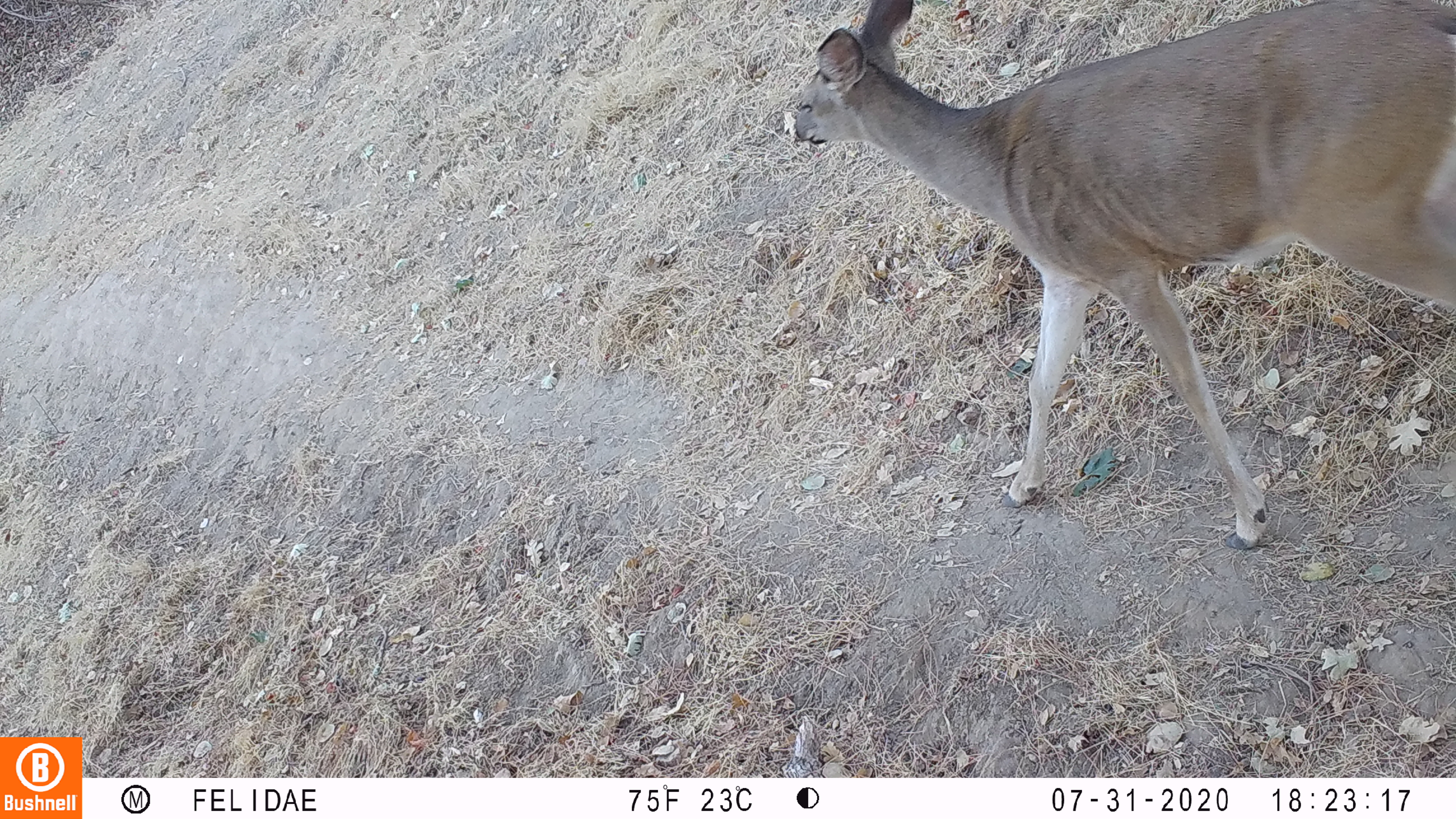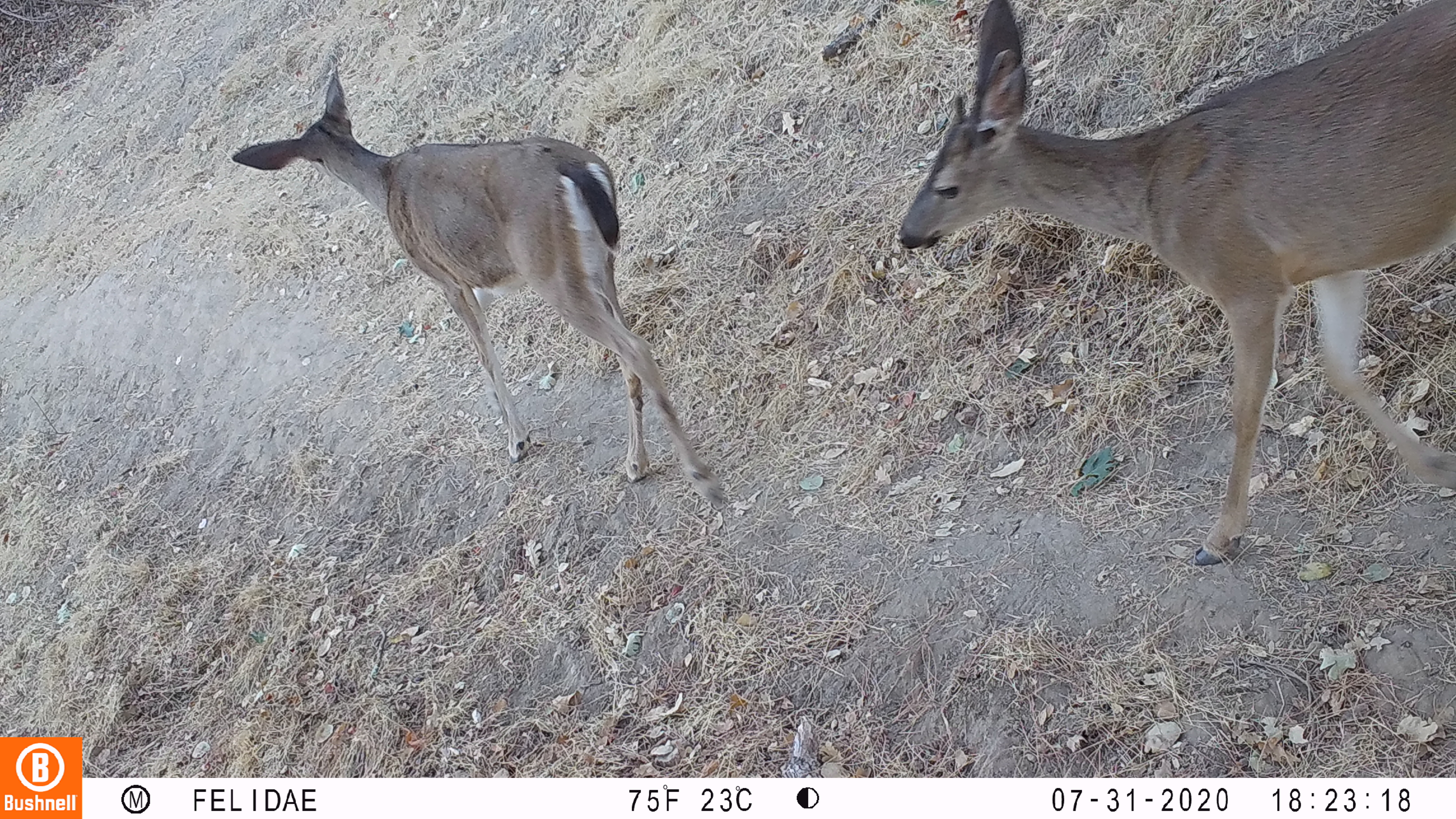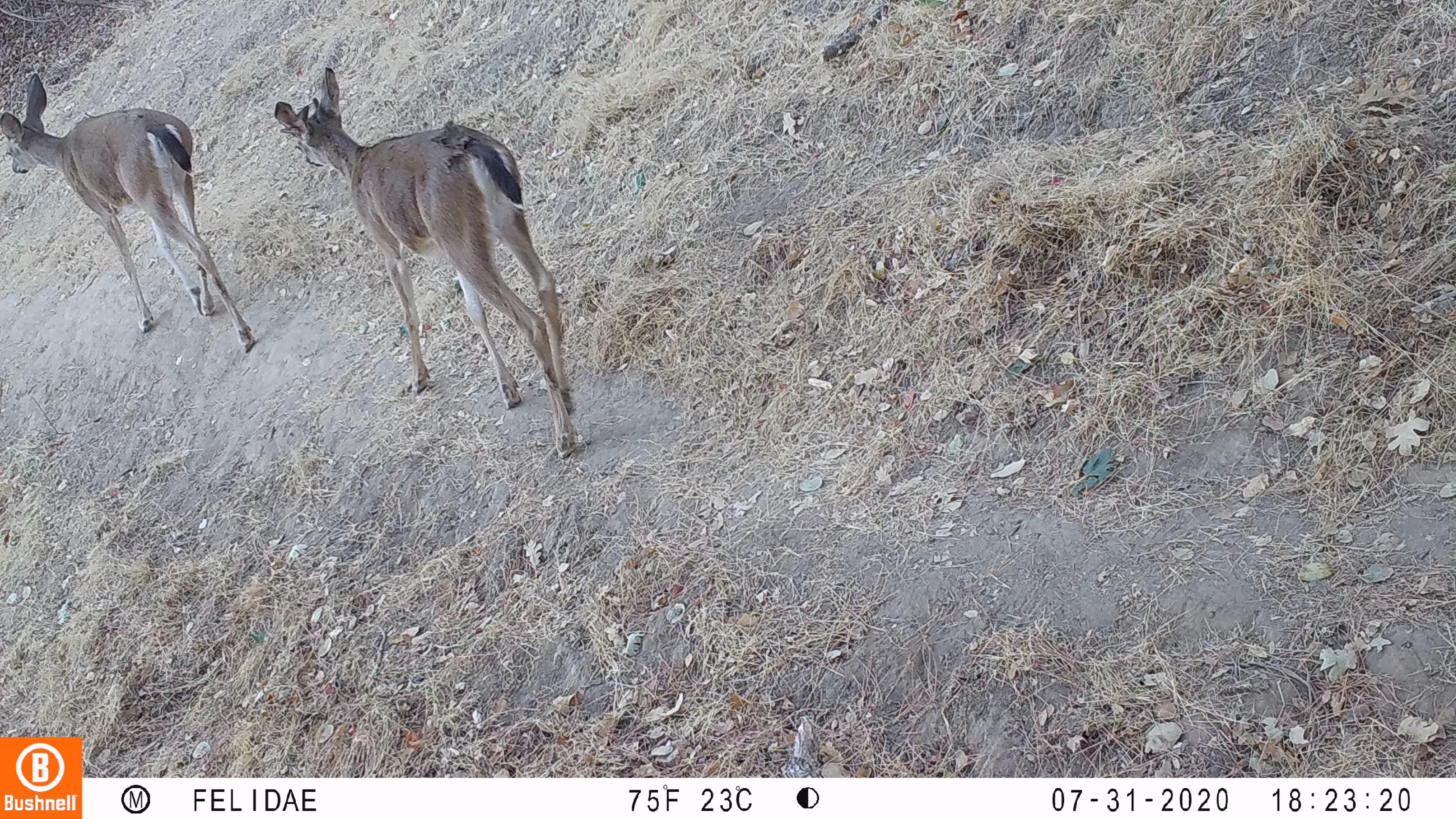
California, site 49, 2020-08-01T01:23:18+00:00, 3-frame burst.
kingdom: Animalia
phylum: Chordata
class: Mammalia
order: Artiodactyla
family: Cervidae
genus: Odocoileus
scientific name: Odocoileus hemionus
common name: mule deer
Mule deer (Odocoileus hemionus).